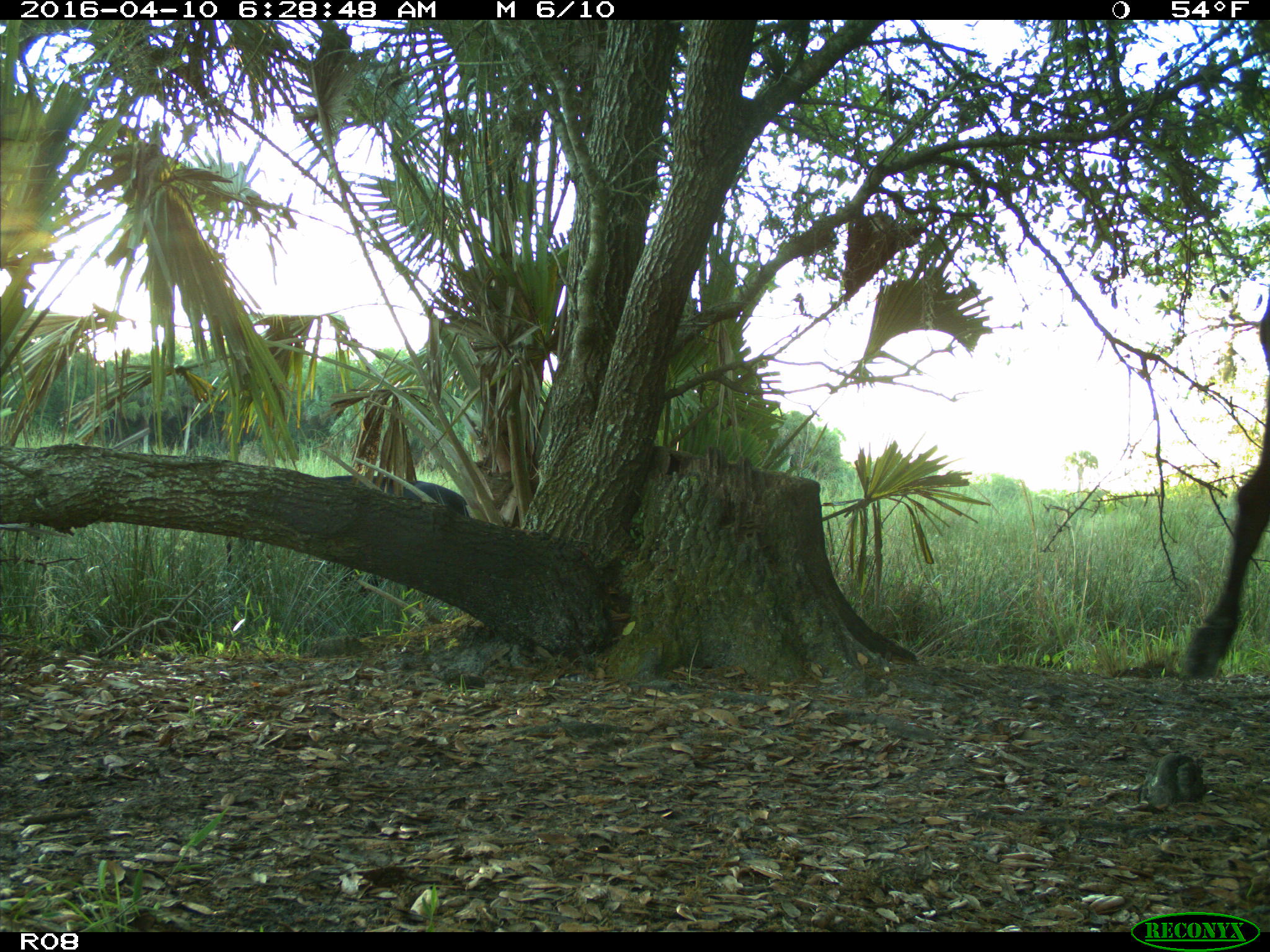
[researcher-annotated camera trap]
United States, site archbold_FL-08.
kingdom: Animalia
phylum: Chordata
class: Mammalia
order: Artiodactyla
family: Bovidae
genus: Bos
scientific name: Bos taurus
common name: domestic cow